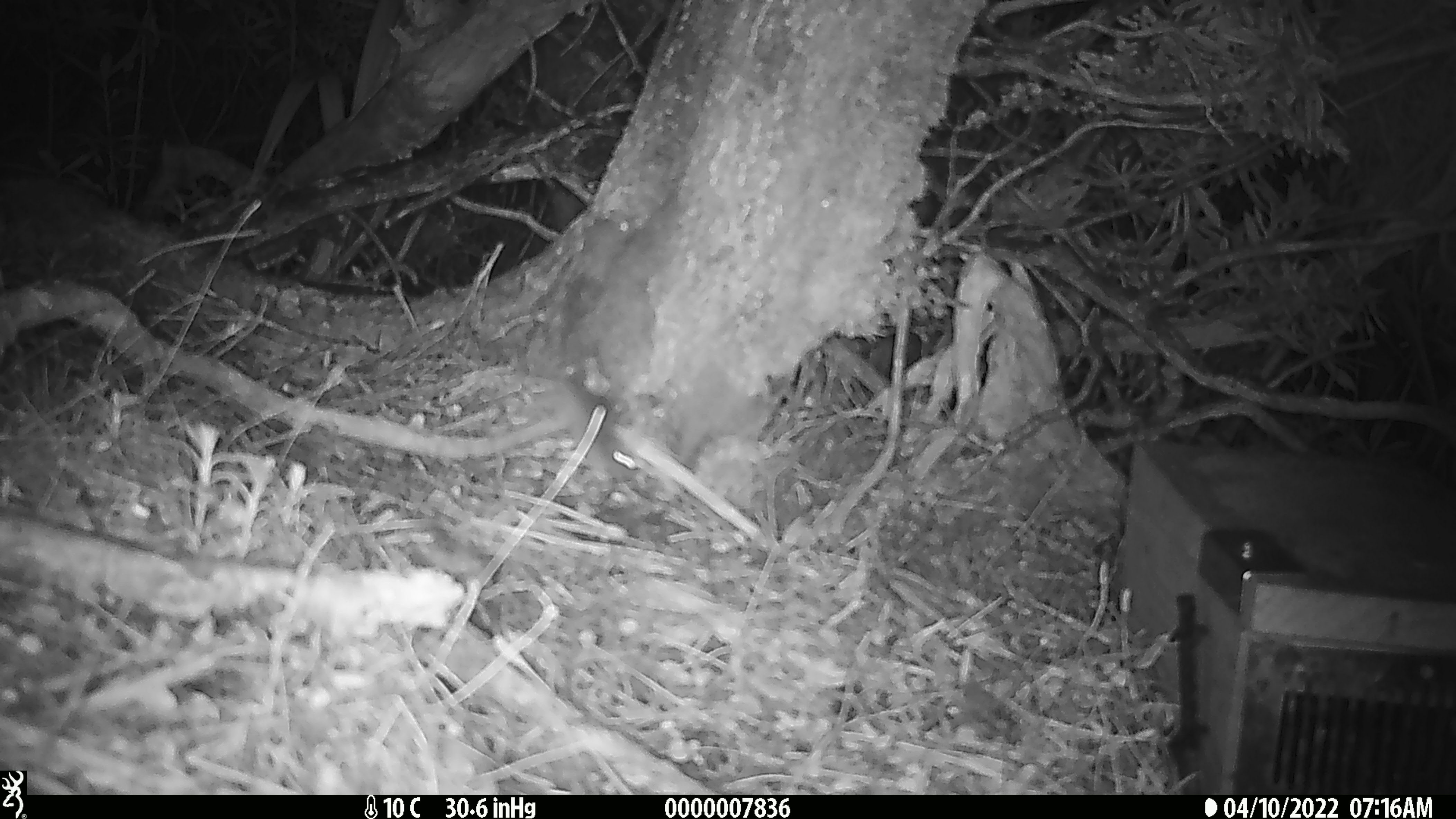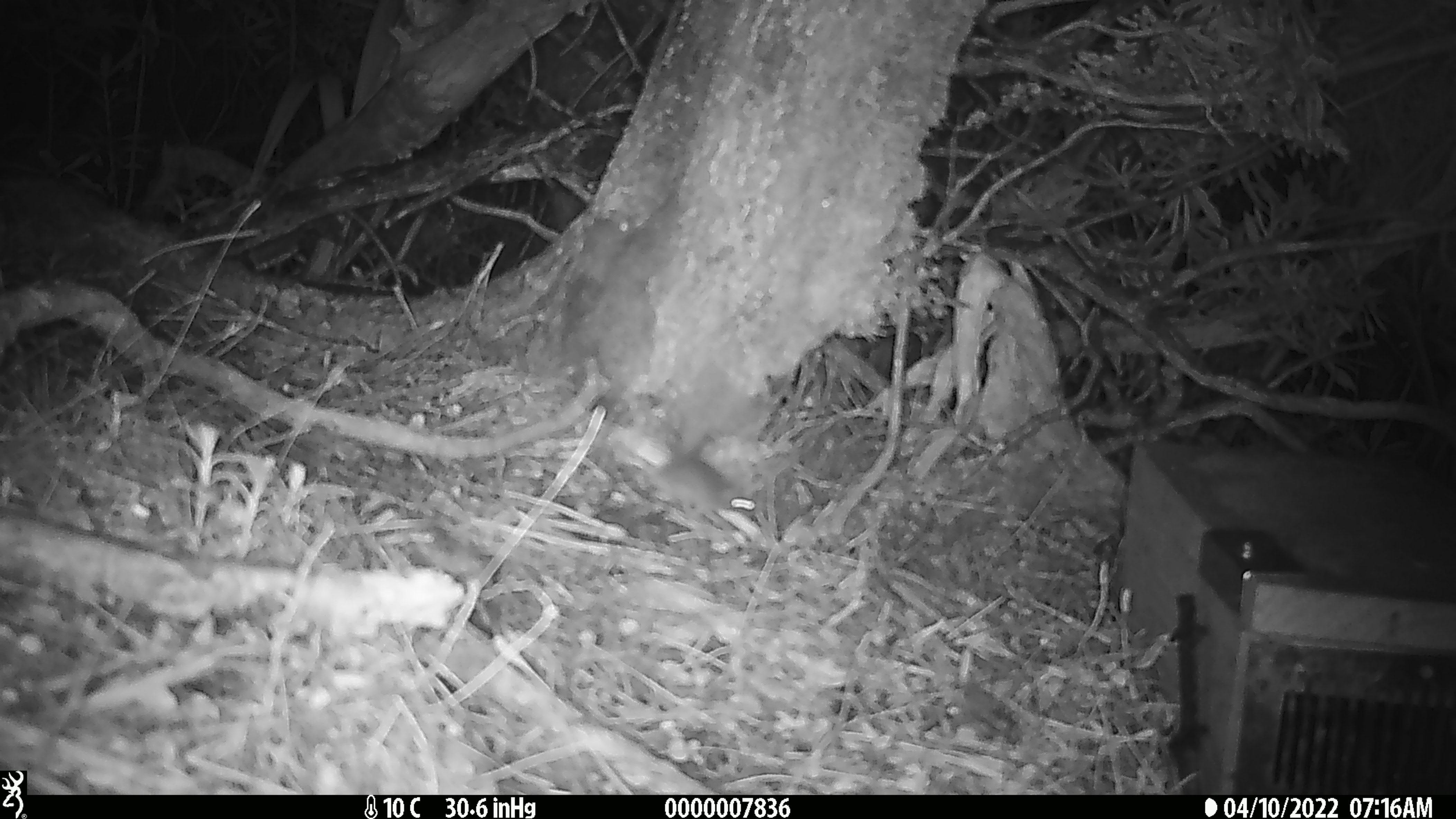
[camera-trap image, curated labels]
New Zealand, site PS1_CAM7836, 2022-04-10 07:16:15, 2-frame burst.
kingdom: Animalia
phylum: Chordata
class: Mammalia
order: Rodentia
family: Muridae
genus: Mus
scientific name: Mus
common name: mouse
Mouse (Mus).